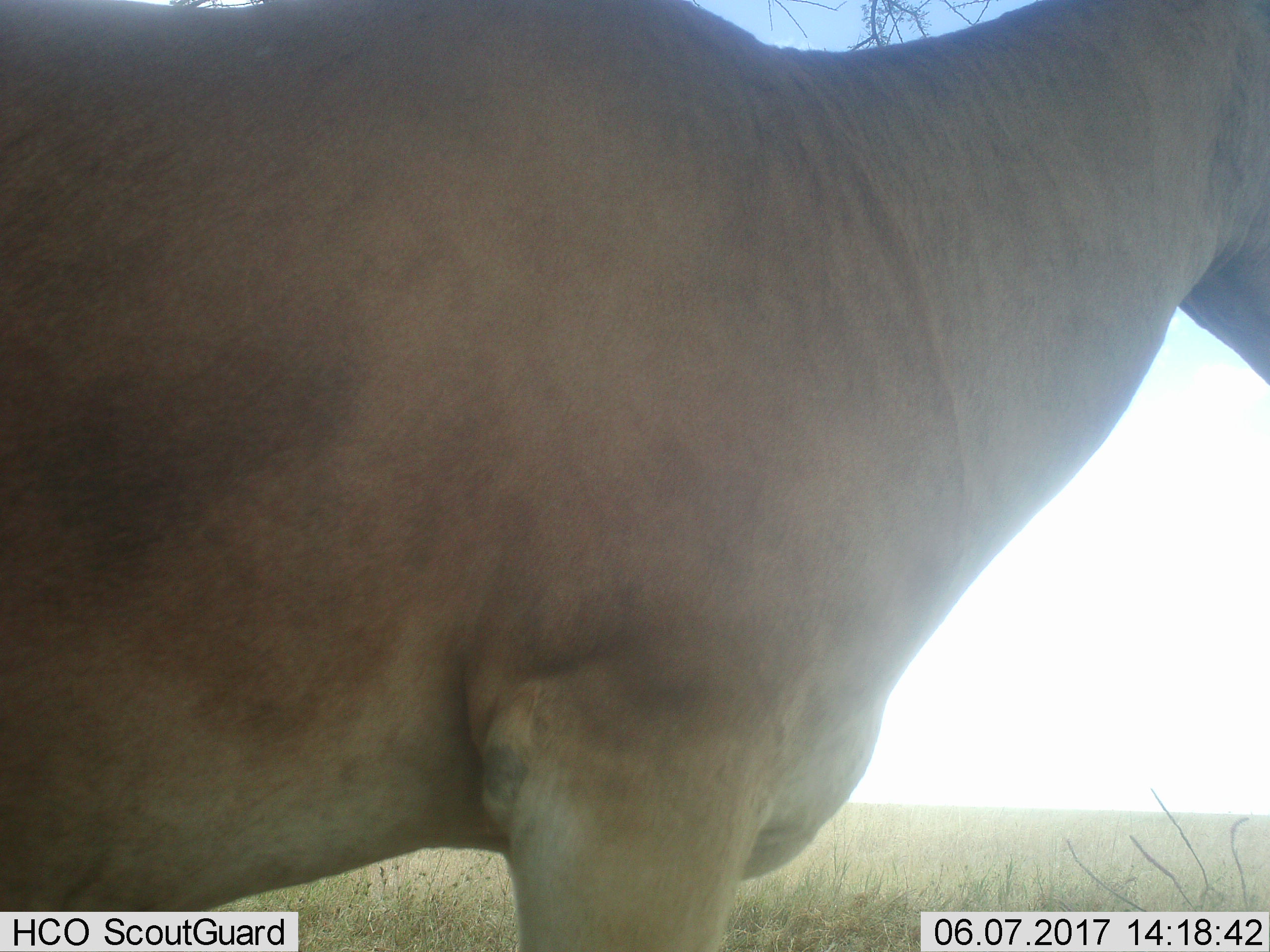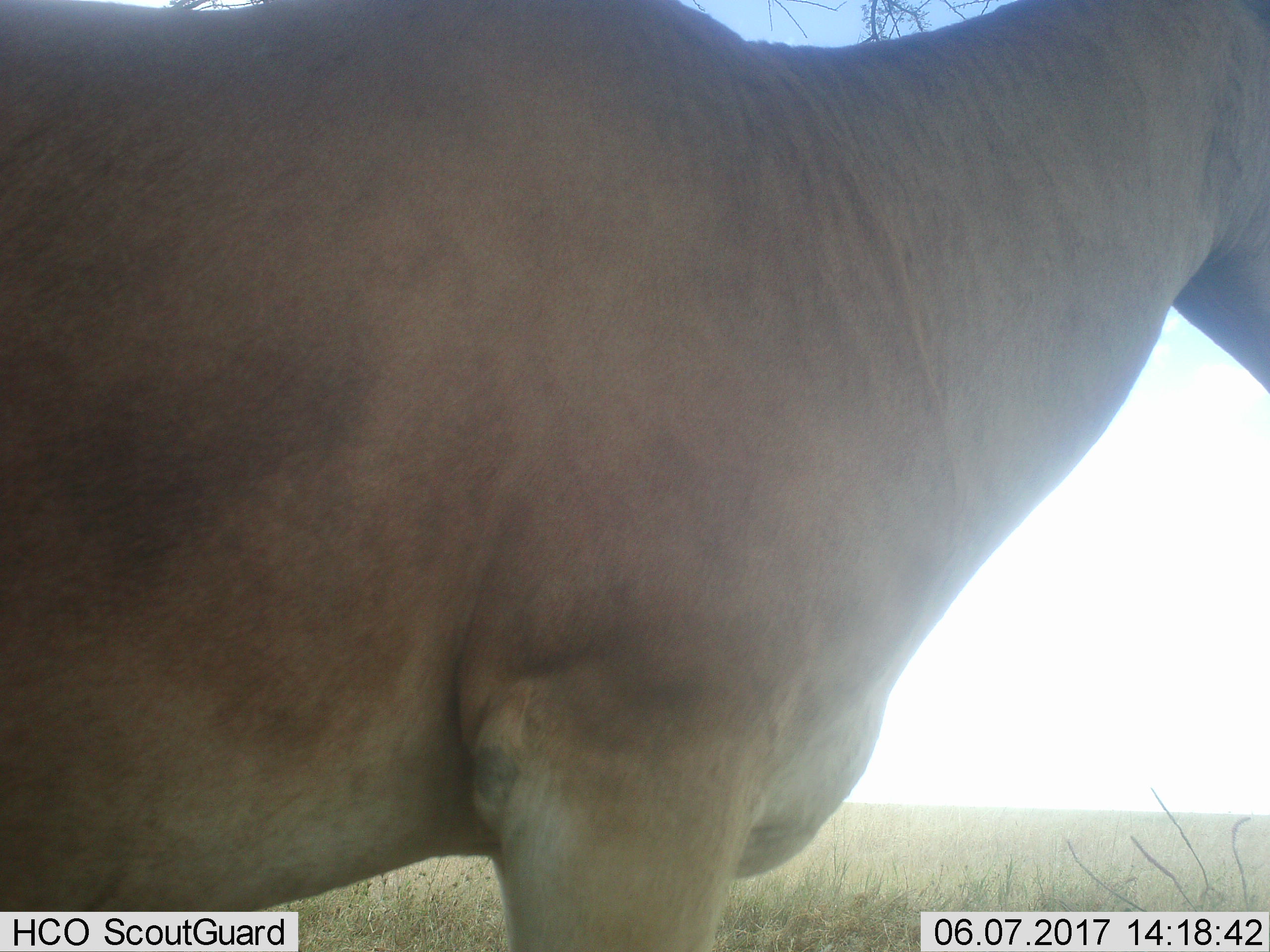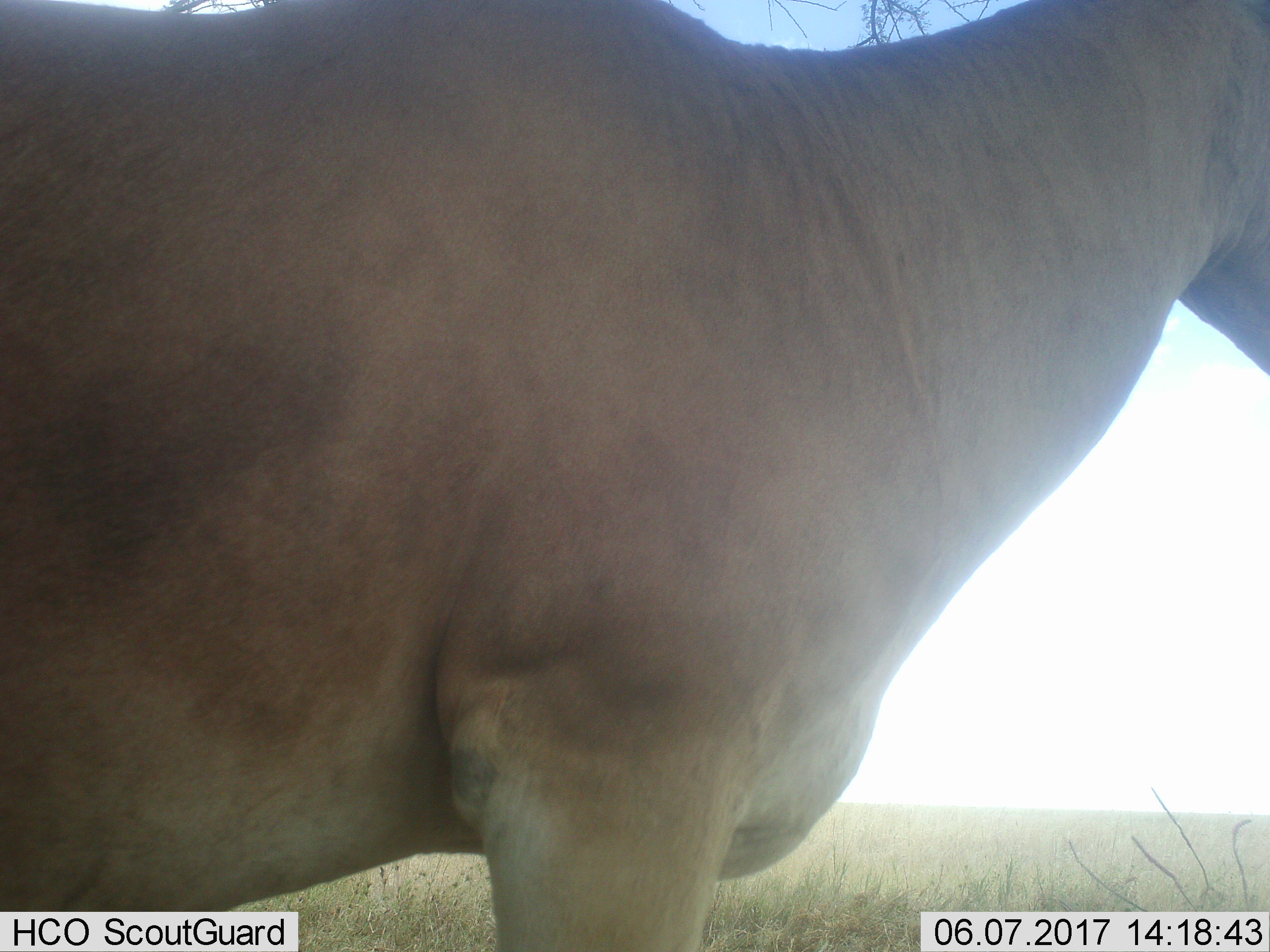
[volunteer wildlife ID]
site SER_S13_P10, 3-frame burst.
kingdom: Animalia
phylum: Chordata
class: Mammalia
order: Artiodactyla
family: Bovidae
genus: Alcelaphus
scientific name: Alcelaphus buselaphus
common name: hartebeest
Hartebeest (Alcelaphus buselaphus), count 1. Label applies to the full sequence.